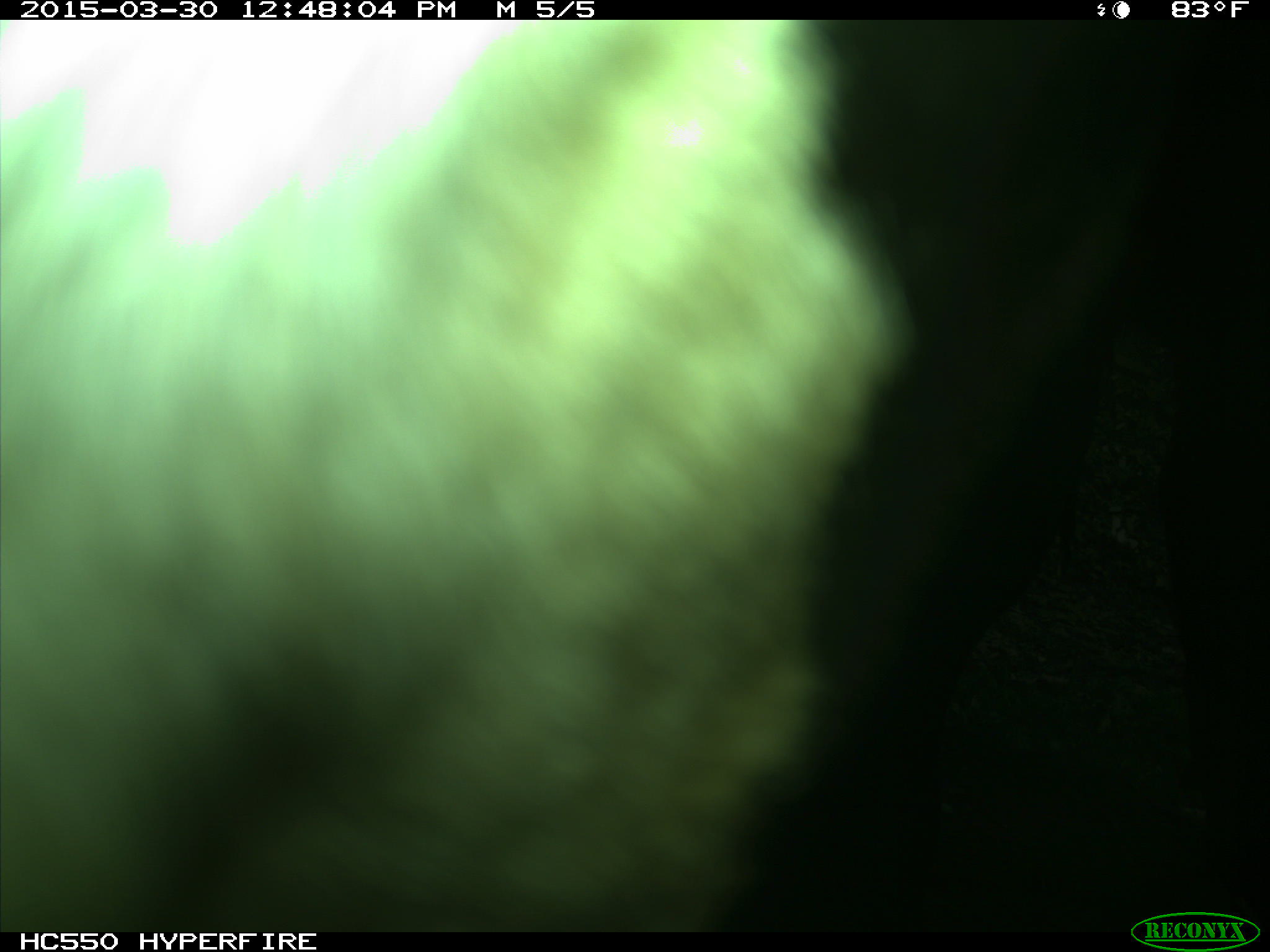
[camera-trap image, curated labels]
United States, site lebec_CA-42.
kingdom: Animalia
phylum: Chordata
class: Mammalia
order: Artiodactyla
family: Bovidae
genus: Bos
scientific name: Bos taurus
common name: domestic cow